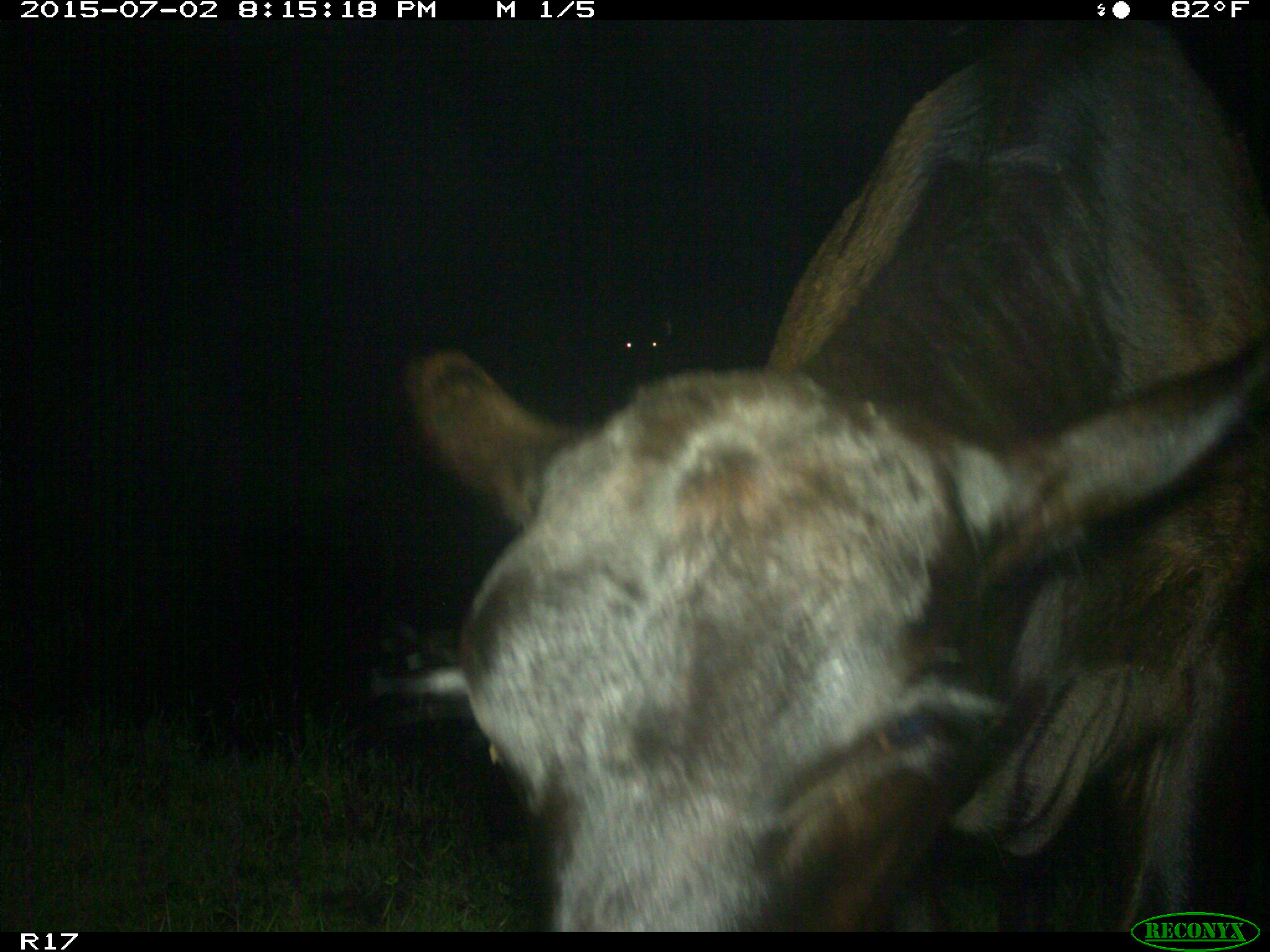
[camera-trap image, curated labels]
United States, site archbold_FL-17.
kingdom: Animalia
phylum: Chordata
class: Mammalia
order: Artiodactyla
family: Bovidae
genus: Bos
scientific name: Bos taurus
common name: domestic cow